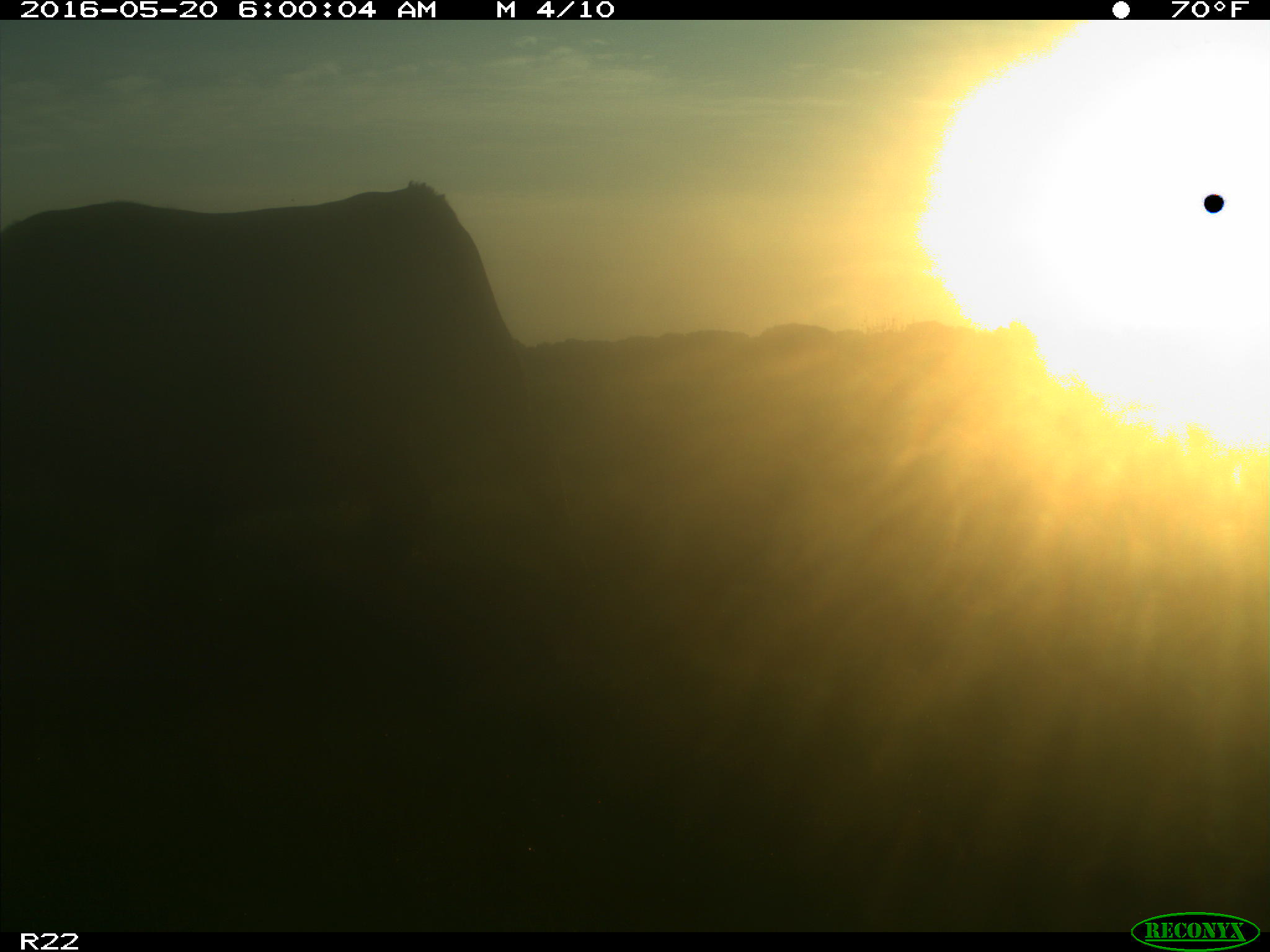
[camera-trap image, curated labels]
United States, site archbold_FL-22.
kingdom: Animalia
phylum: Chordata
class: Mammalia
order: Artiodactyla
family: Bovidae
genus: Bos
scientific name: Bos taurus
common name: domestic cow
Bos taurus (domestic cow).